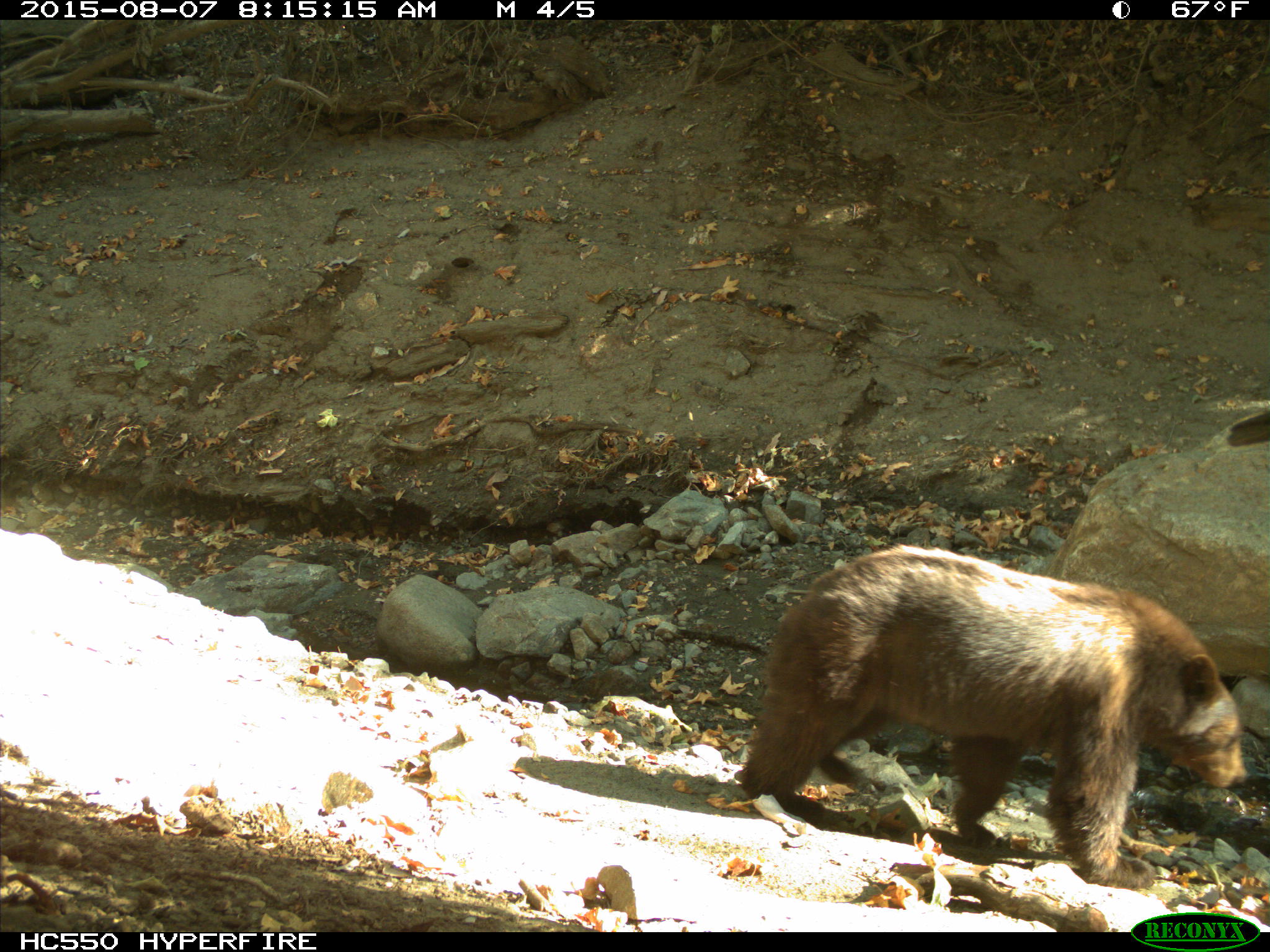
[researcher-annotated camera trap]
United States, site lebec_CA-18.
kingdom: Animalia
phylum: Chordata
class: Mammalia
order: Carnivora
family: Ursidae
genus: Ursus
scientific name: Ursus americanus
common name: american black bear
Ursus americanus (american black bear).